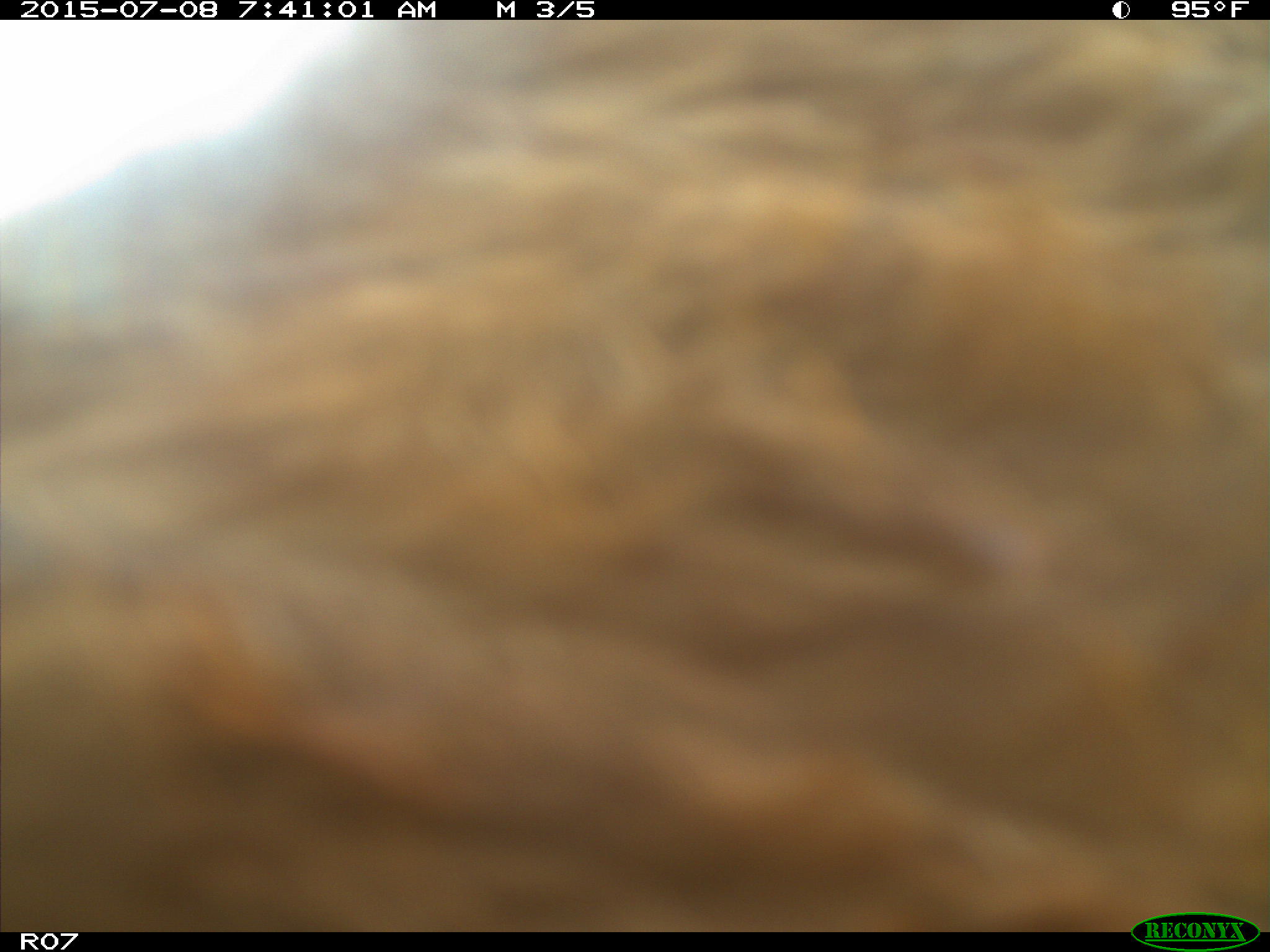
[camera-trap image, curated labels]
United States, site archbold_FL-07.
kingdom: Animalia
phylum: Chordata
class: Mammalia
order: Artiodactyla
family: Bovidae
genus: Bos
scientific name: Bos taurus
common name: domestic cow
Bos taurus (domestic cow).